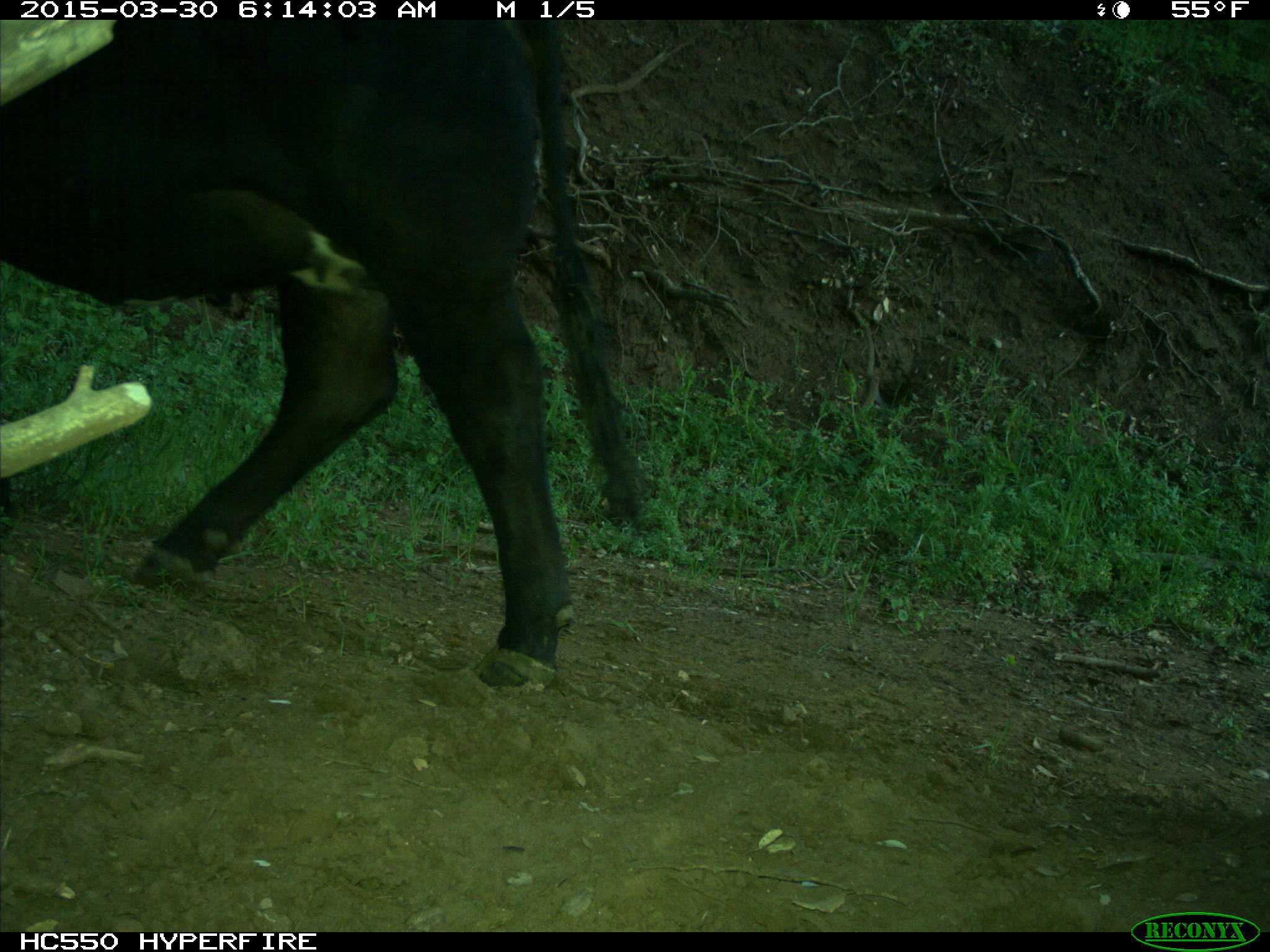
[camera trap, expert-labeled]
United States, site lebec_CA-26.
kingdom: Animalia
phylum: Chordata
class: Mammalia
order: Artiodactyla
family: Bovidae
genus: Bos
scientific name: Bos taurus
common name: domestic cow